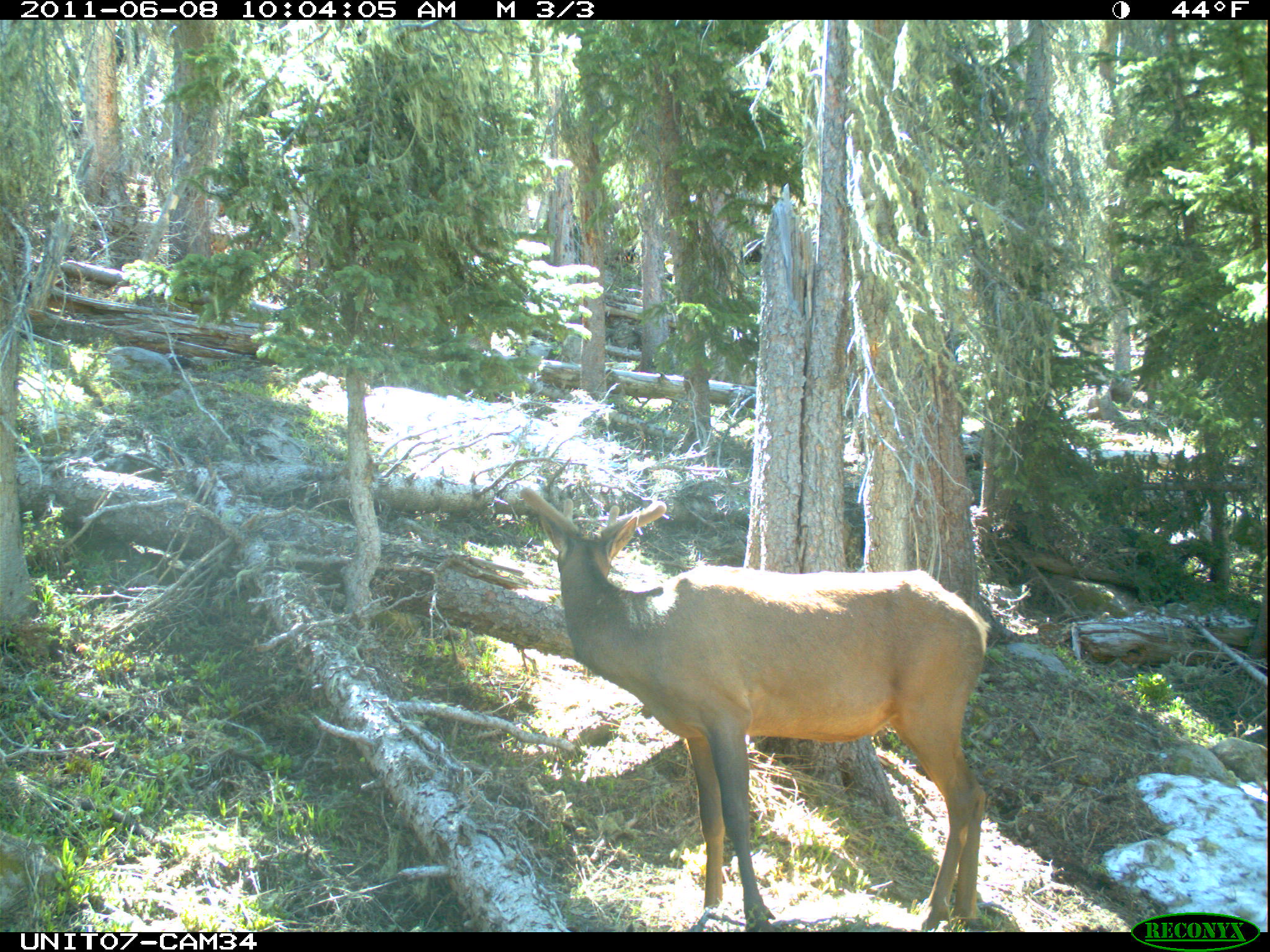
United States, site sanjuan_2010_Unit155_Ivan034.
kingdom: Animalia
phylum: Chordata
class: Mammalia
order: Artiodactyla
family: Cervidae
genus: Cervus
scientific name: Cervus elaphus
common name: red deer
Cervus elaphus (red deer).